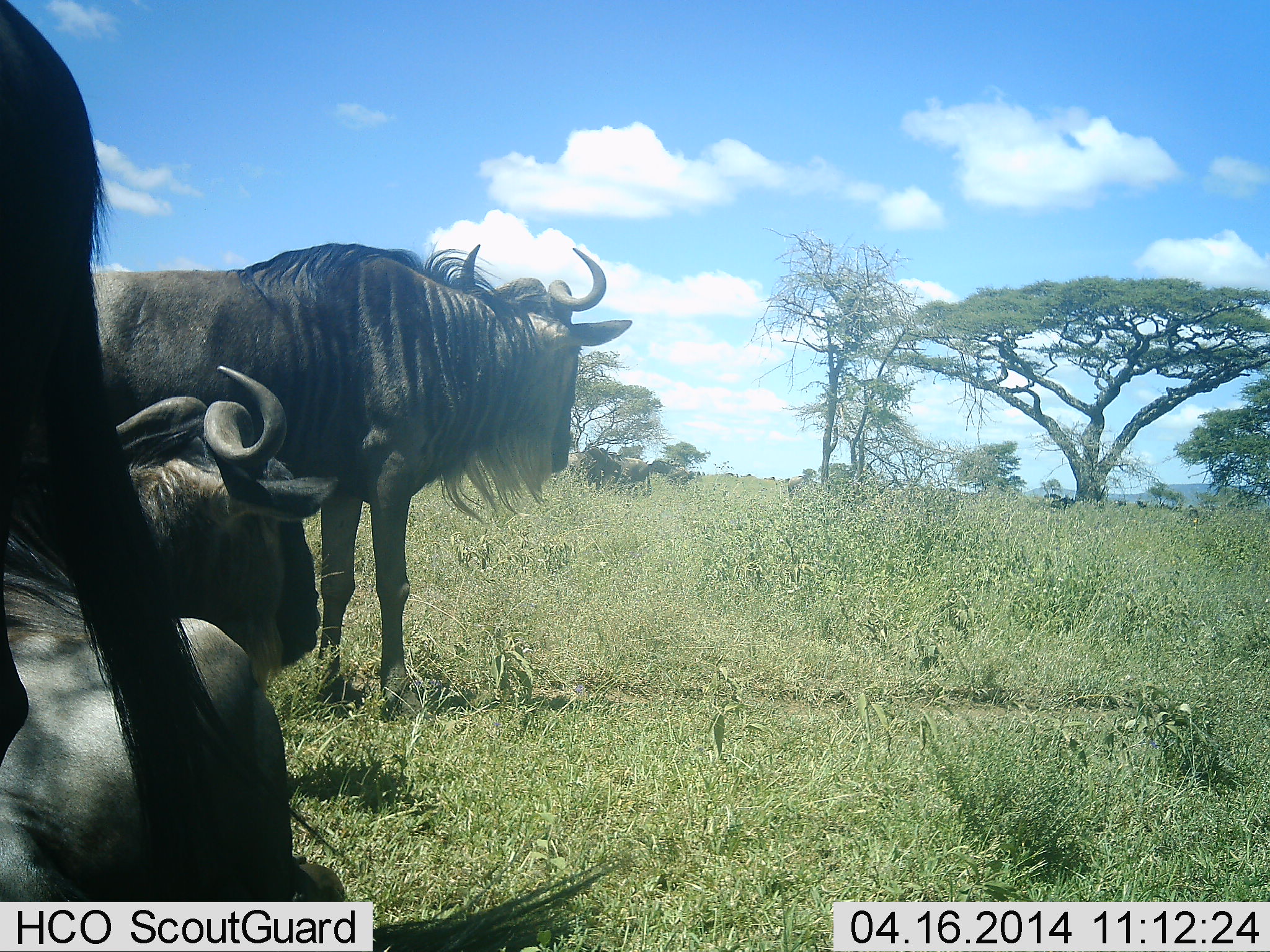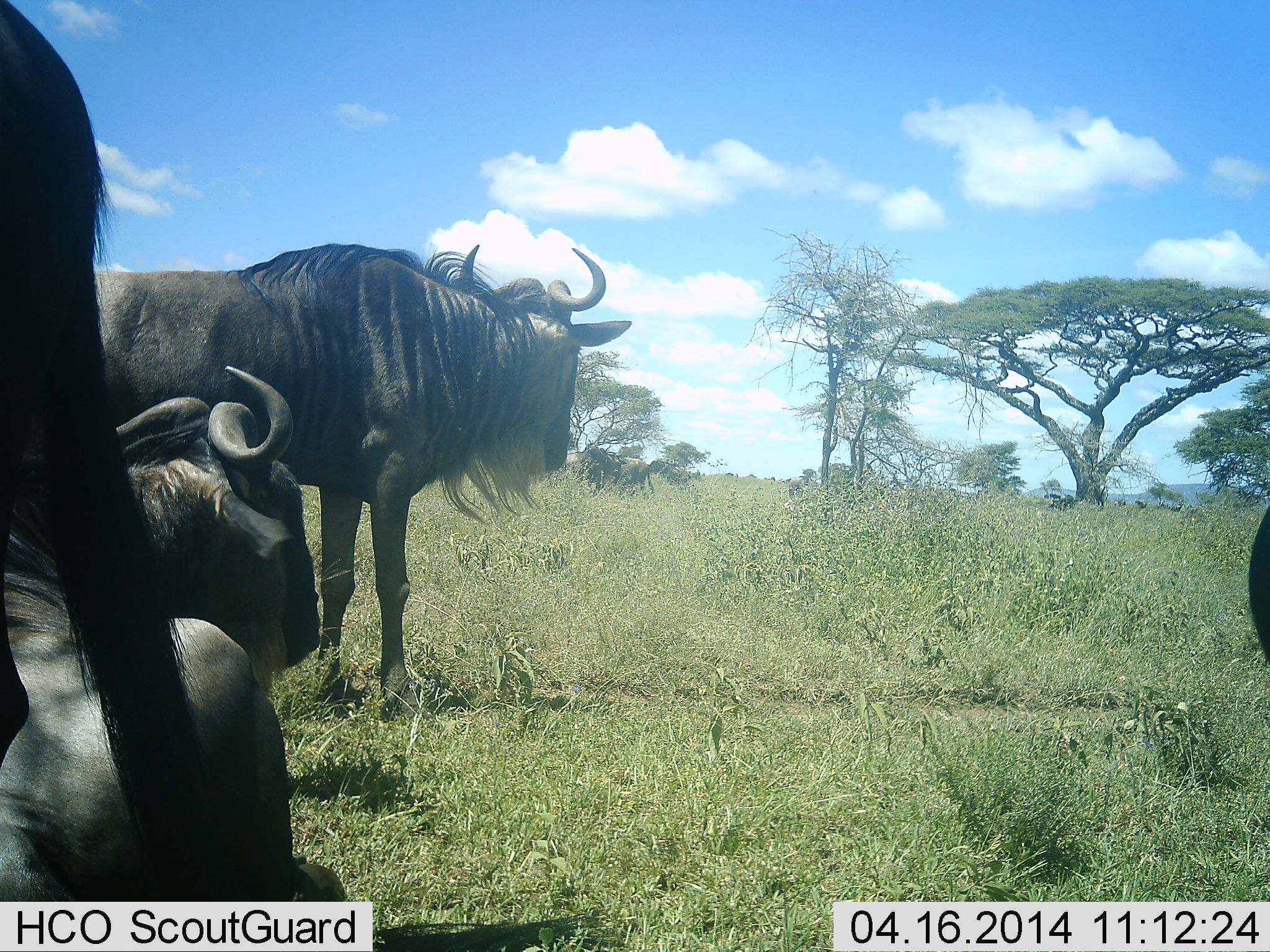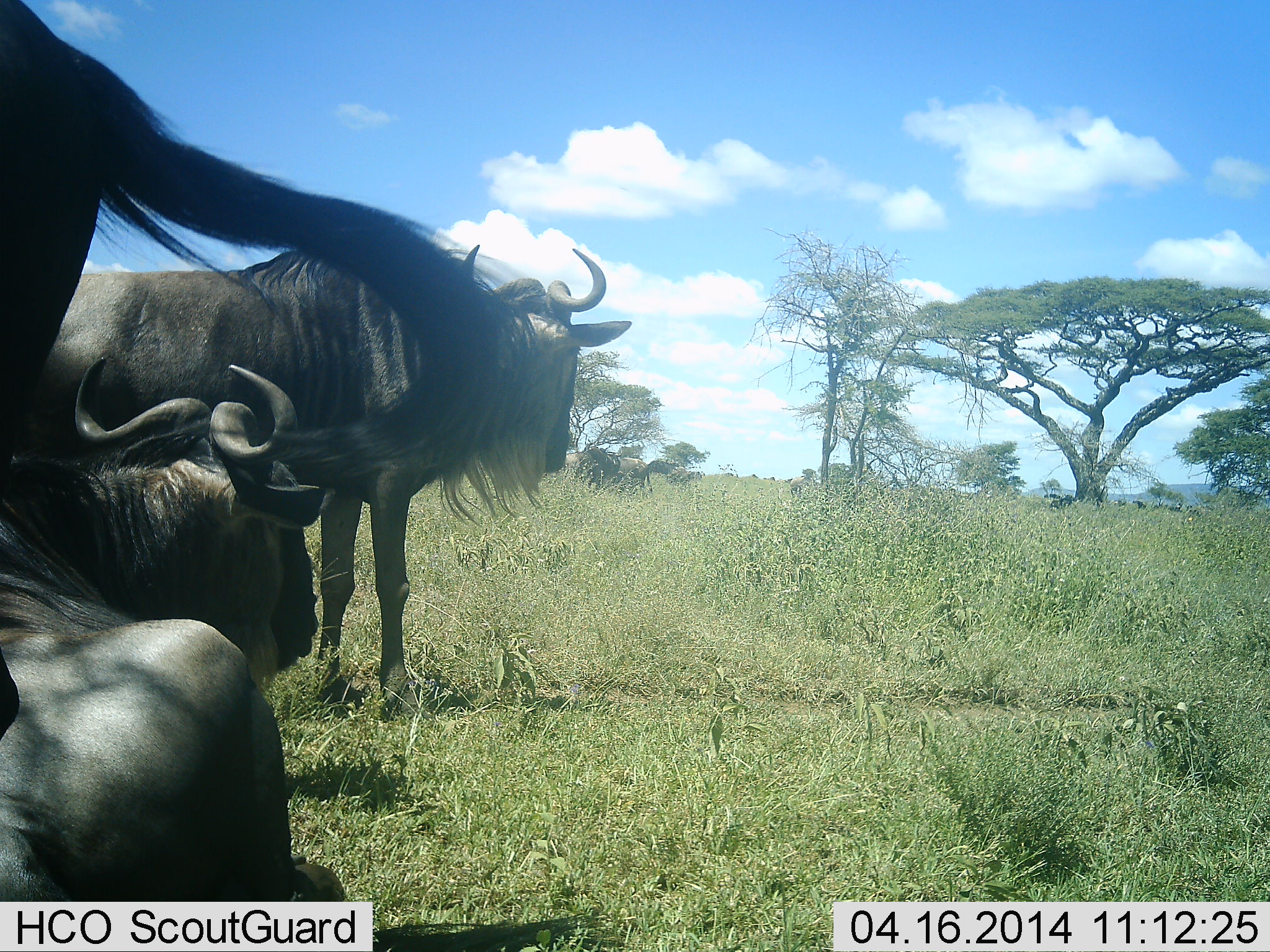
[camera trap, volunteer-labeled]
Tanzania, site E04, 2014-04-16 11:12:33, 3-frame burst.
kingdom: Animalia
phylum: Chordata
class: Mammalia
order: Artiodactyla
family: Bovidae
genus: Connochaetes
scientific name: Connochaetes taurinus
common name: blue wildebeest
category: wildebeest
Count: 7.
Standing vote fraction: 80%.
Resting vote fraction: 100%.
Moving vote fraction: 20%.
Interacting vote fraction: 10%.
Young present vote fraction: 0%.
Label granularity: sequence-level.